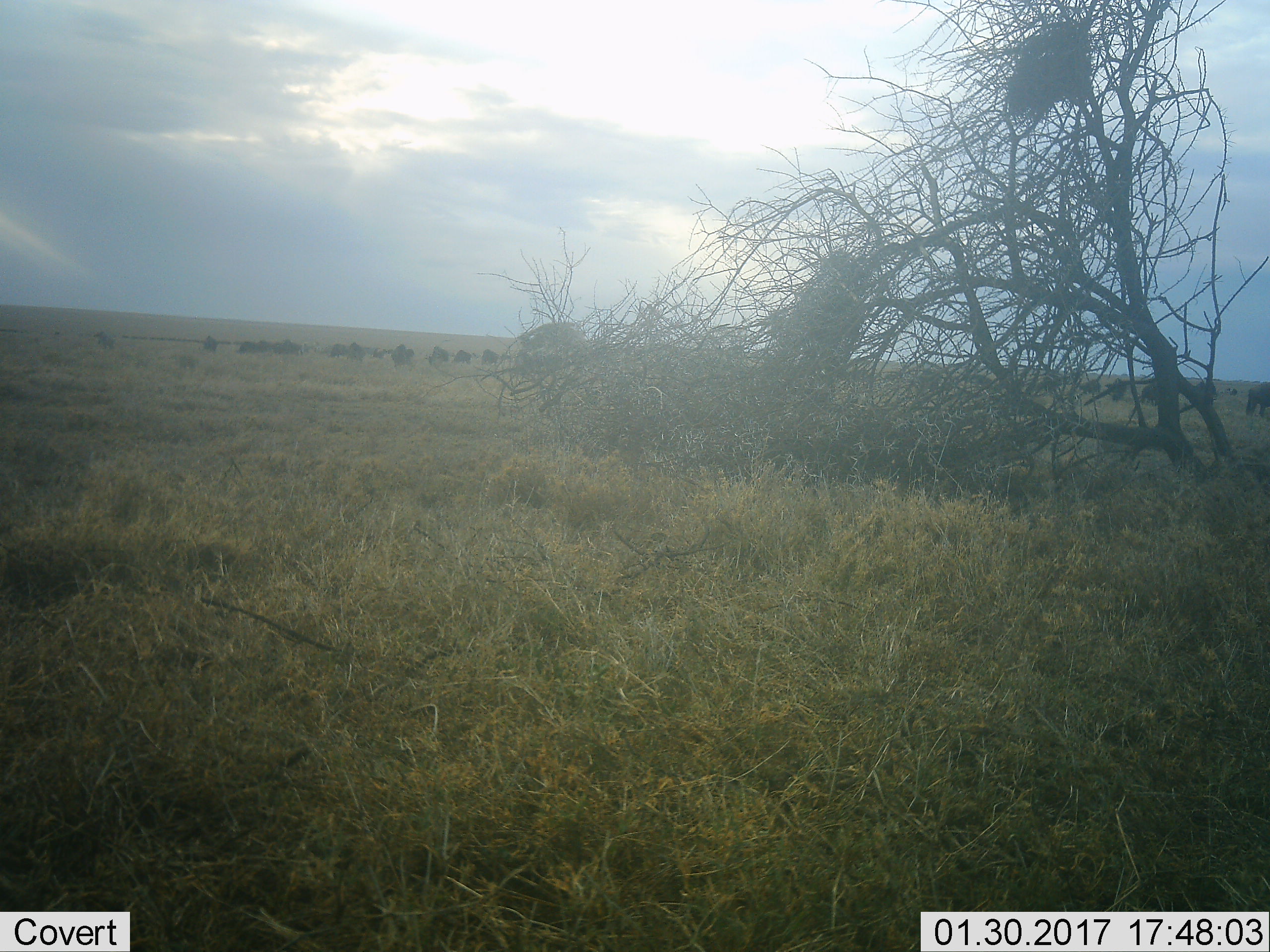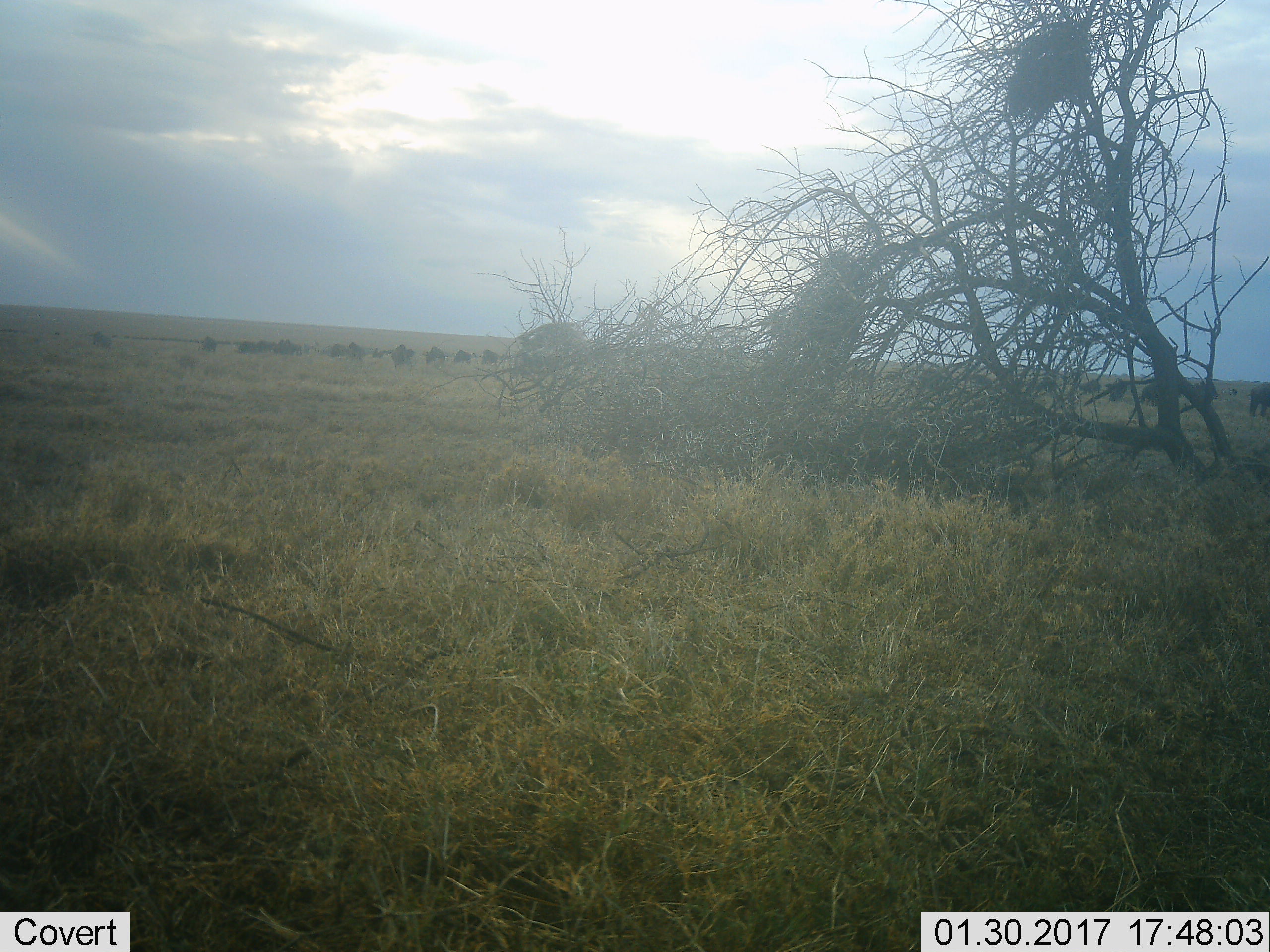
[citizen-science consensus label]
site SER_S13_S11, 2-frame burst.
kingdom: Animalia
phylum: Chordata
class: Mammalia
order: Artiodactyla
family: Bovidae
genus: Connochaetes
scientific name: Connochaetes taurinus taurinus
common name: blue wildebeest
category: wildebeestblue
Wildebeestblue (blue wildebeest) (Connochaetes taurinus taurinus), count 11-50. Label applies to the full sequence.